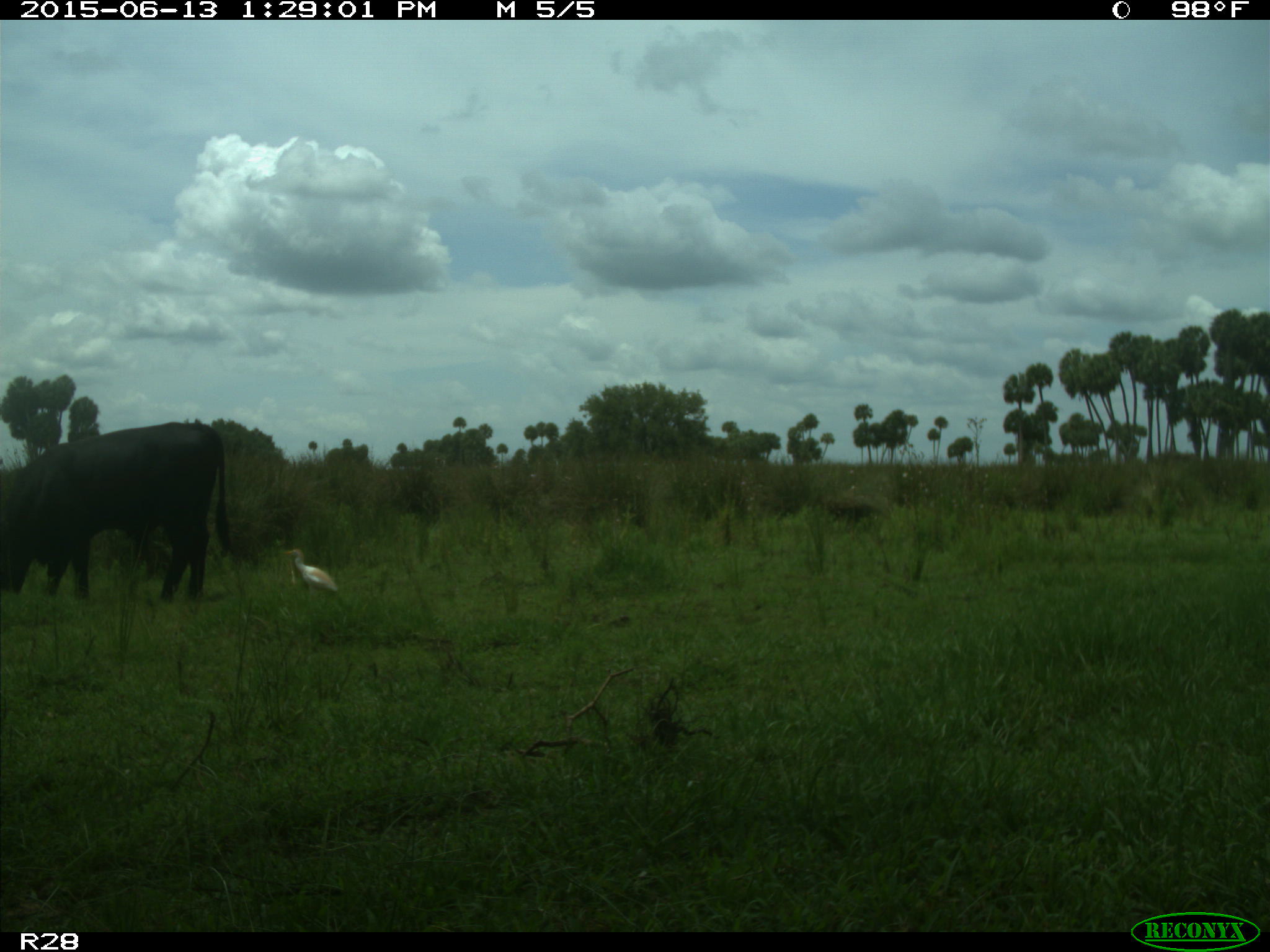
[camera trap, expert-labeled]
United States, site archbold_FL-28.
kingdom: Animalia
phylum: Chordata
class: Mammalia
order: Artiodactyla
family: Bovidae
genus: Bos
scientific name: Bos taurus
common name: domestic cow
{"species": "Bos taurus (domestic cow)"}